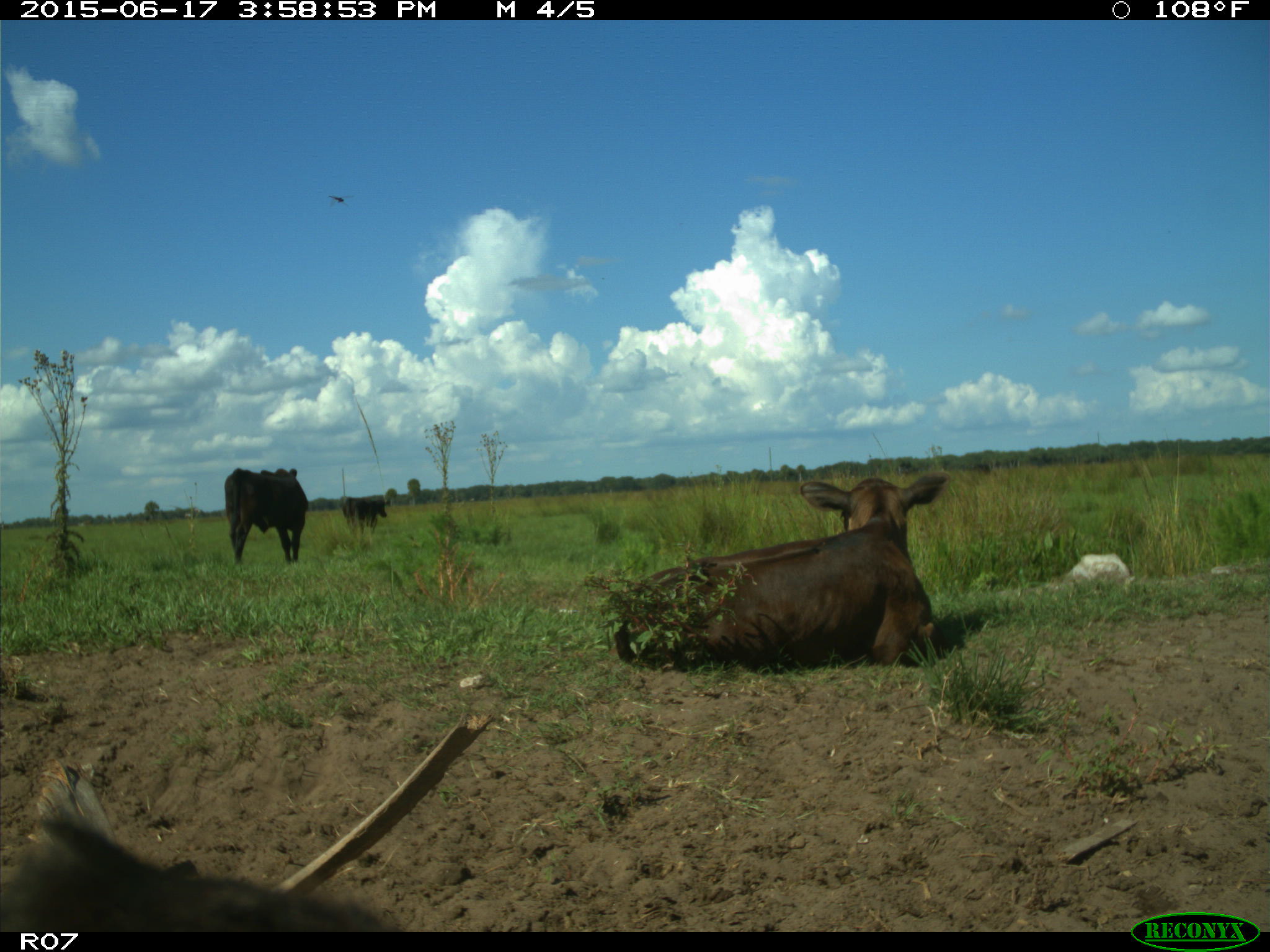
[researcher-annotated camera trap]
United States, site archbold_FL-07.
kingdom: Animalia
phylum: Chordata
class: Mammalia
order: Artiodactyla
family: Bovidae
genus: Bos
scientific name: Bos taurus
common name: domestic cow